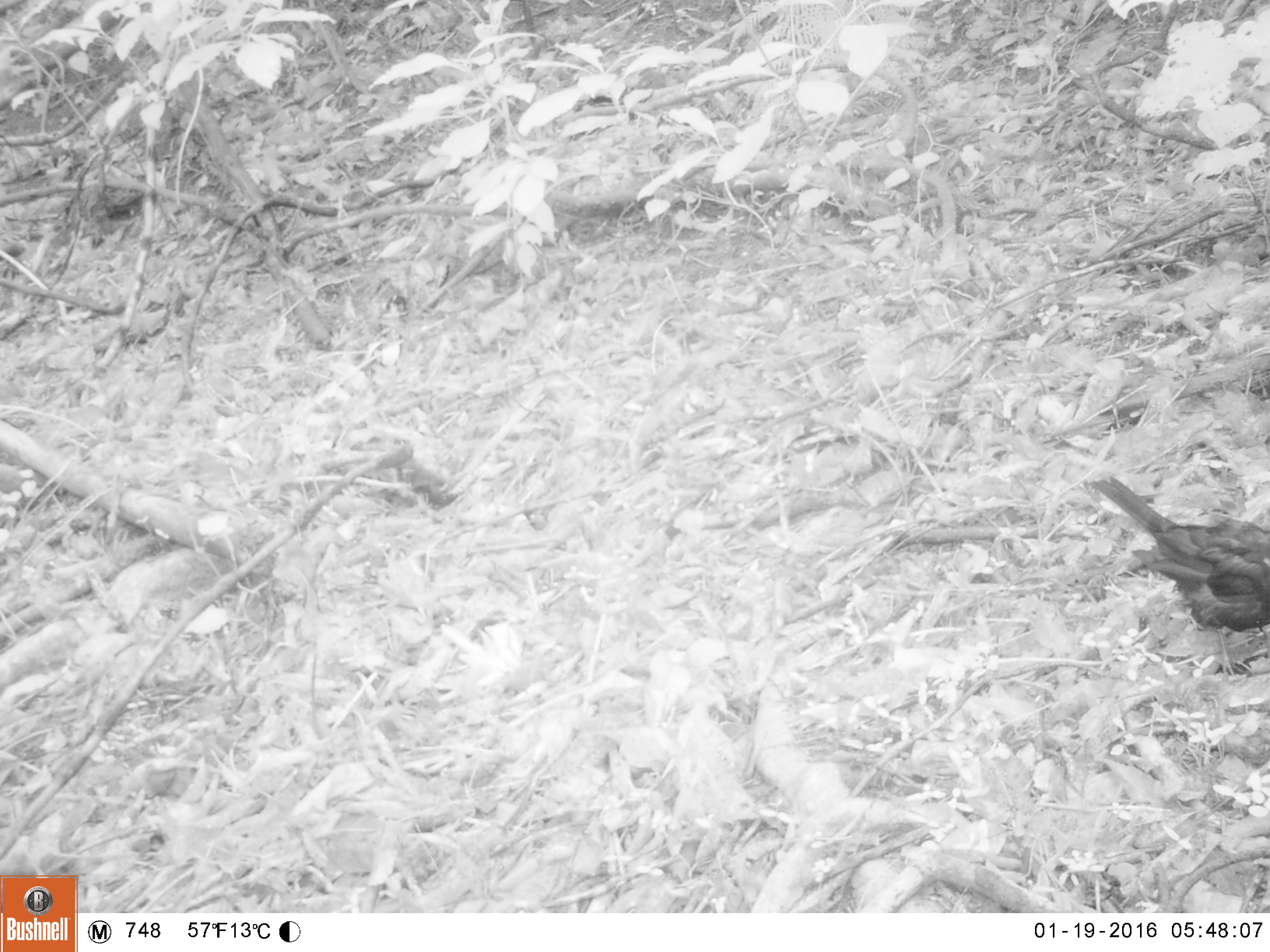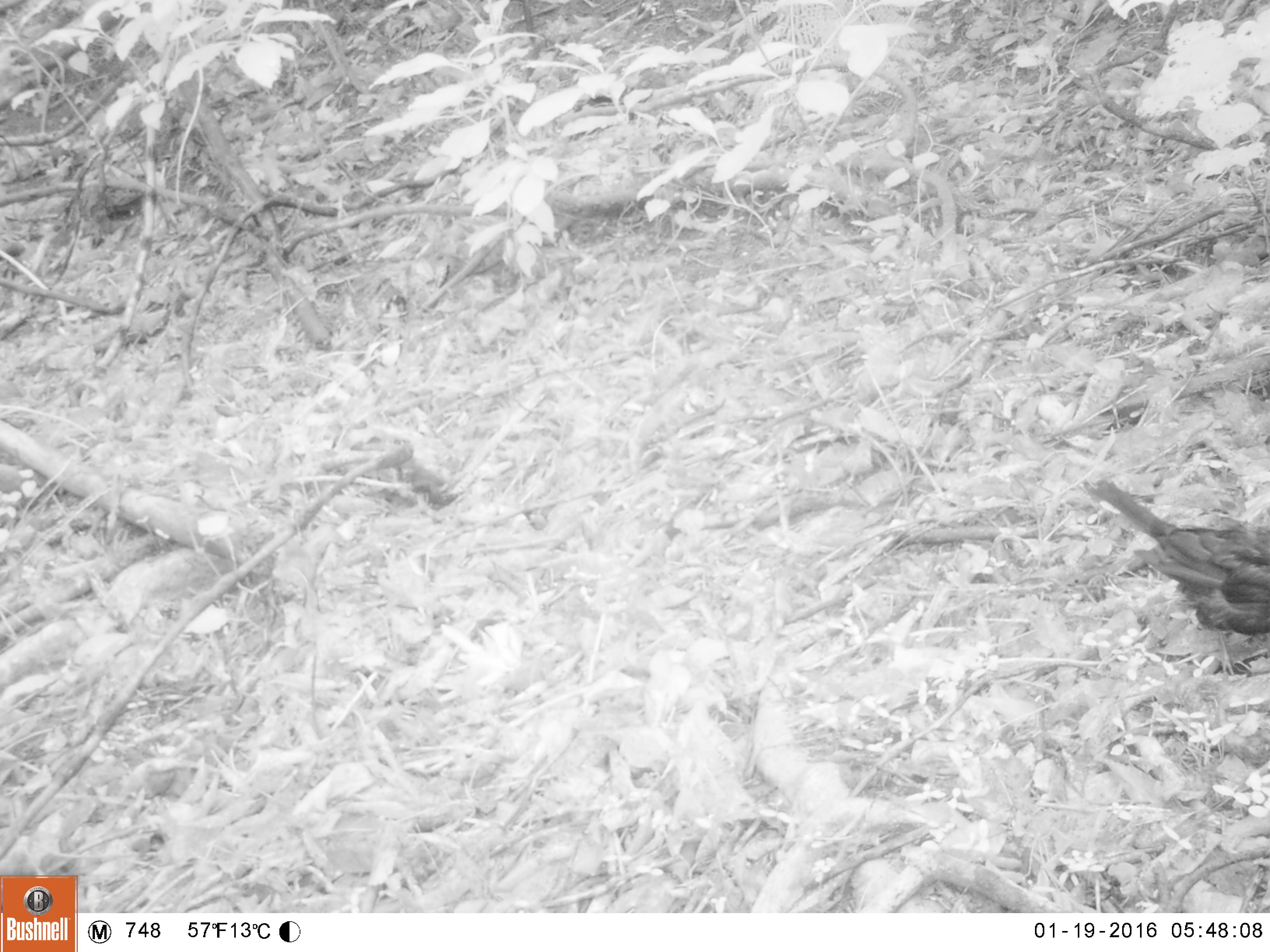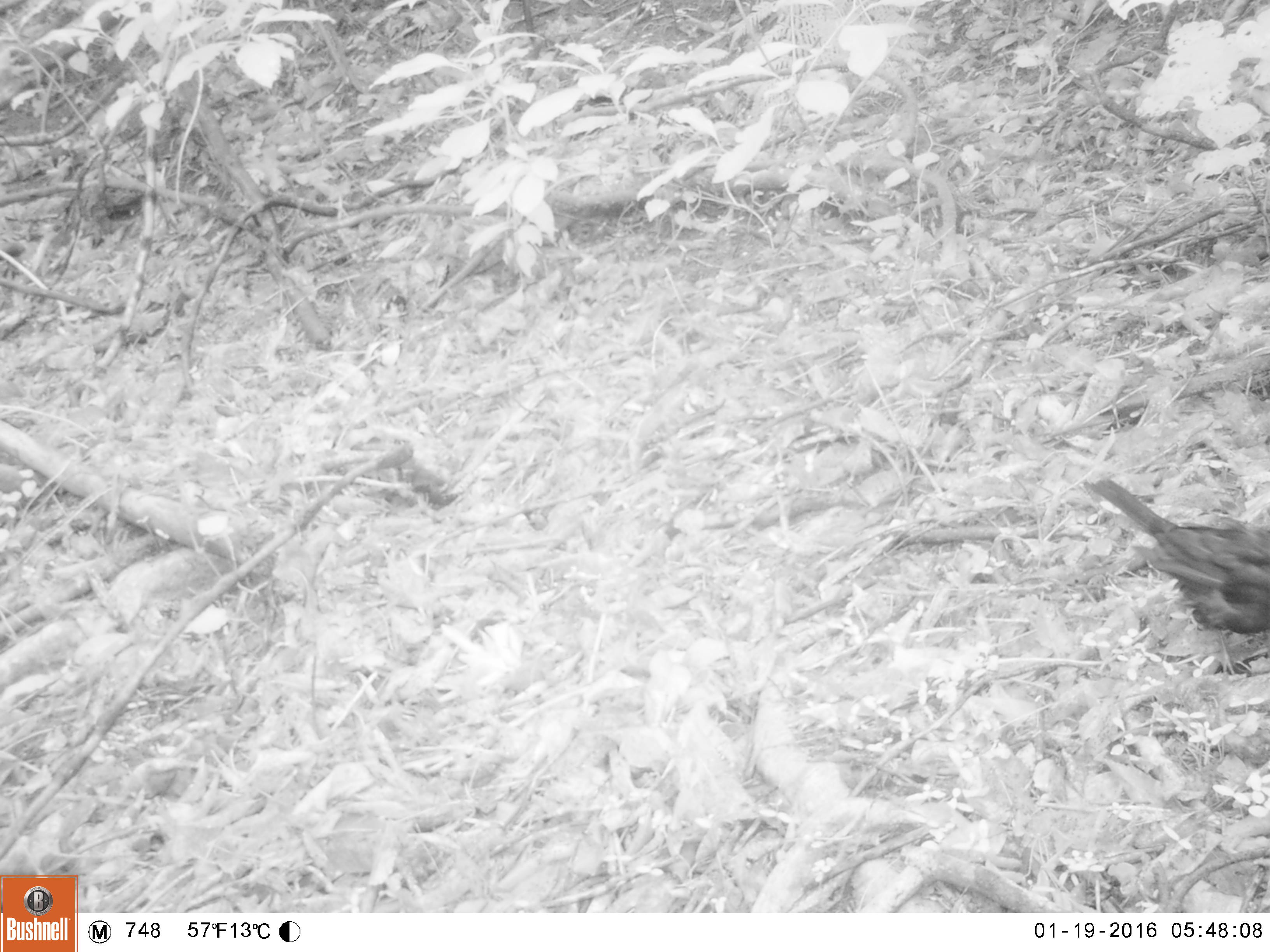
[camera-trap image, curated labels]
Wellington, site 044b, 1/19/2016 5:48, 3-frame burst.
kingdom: Animalia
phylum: Chordata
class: Aves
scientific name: Aves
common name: bird